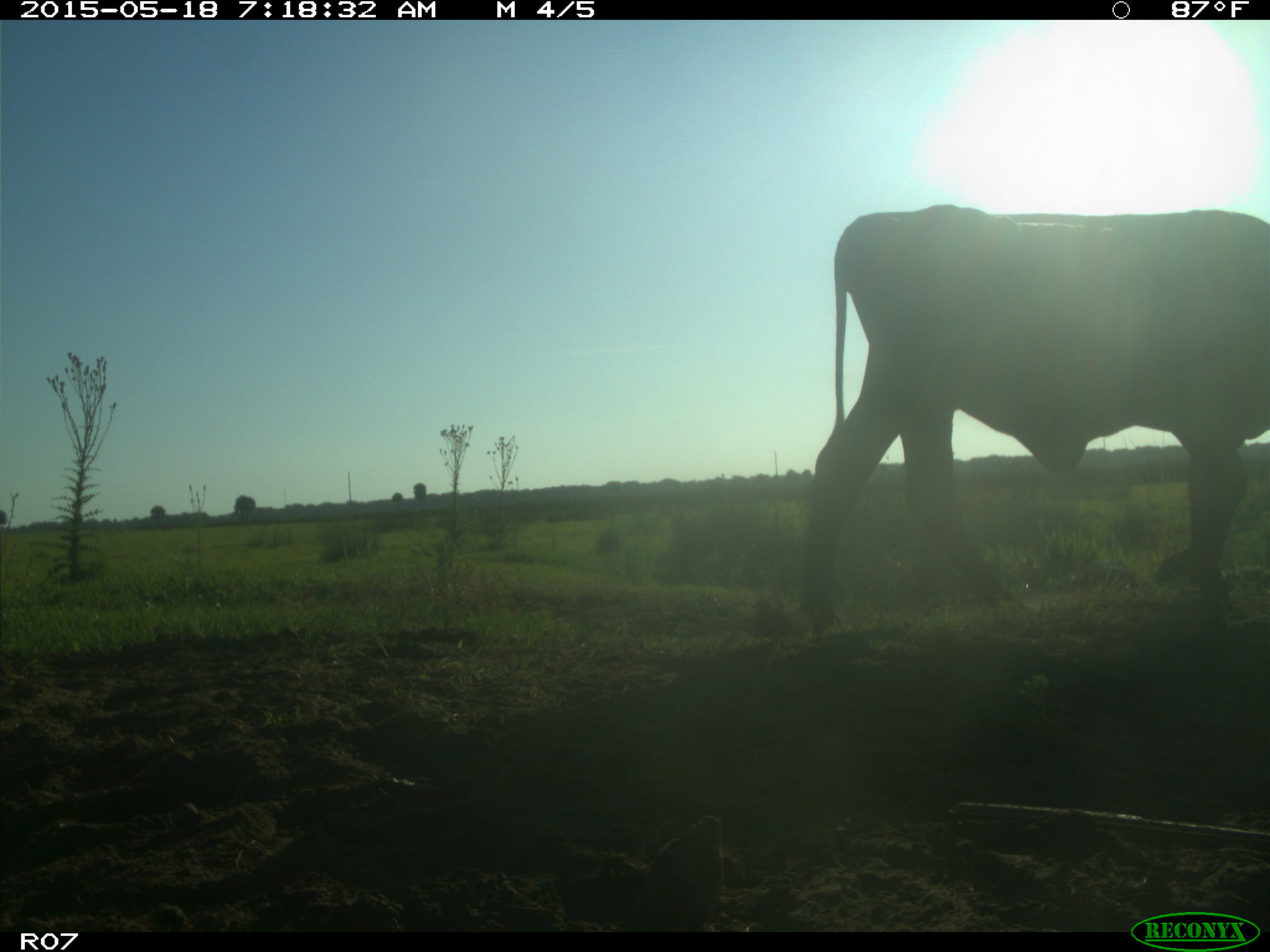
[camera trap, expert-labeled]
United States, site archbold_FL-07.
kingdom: Animalia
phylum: Chordata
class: Mammalia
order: Artiodactyla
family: Bovidae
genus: Bos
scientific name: Bos taurus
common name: domestic cow